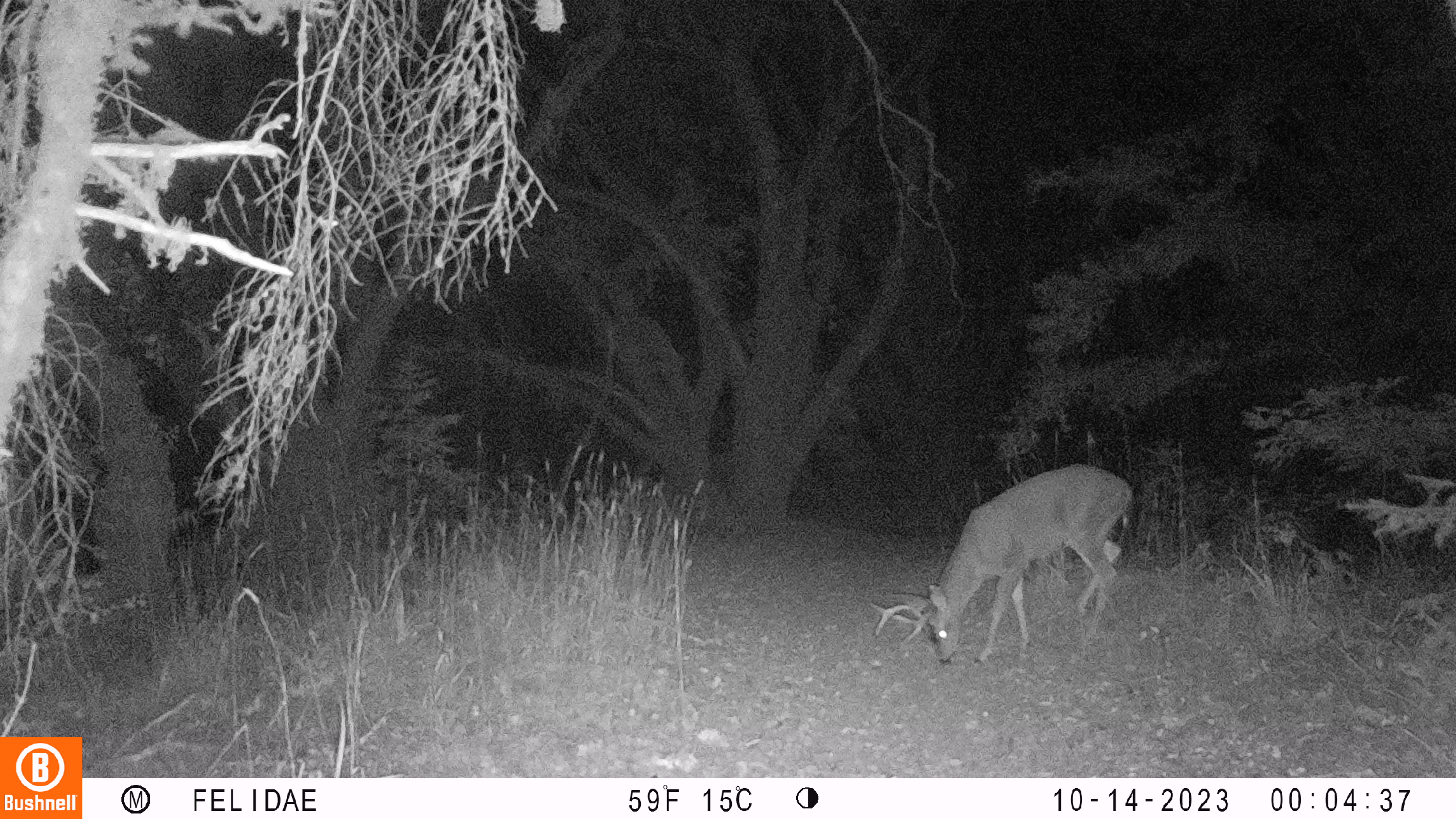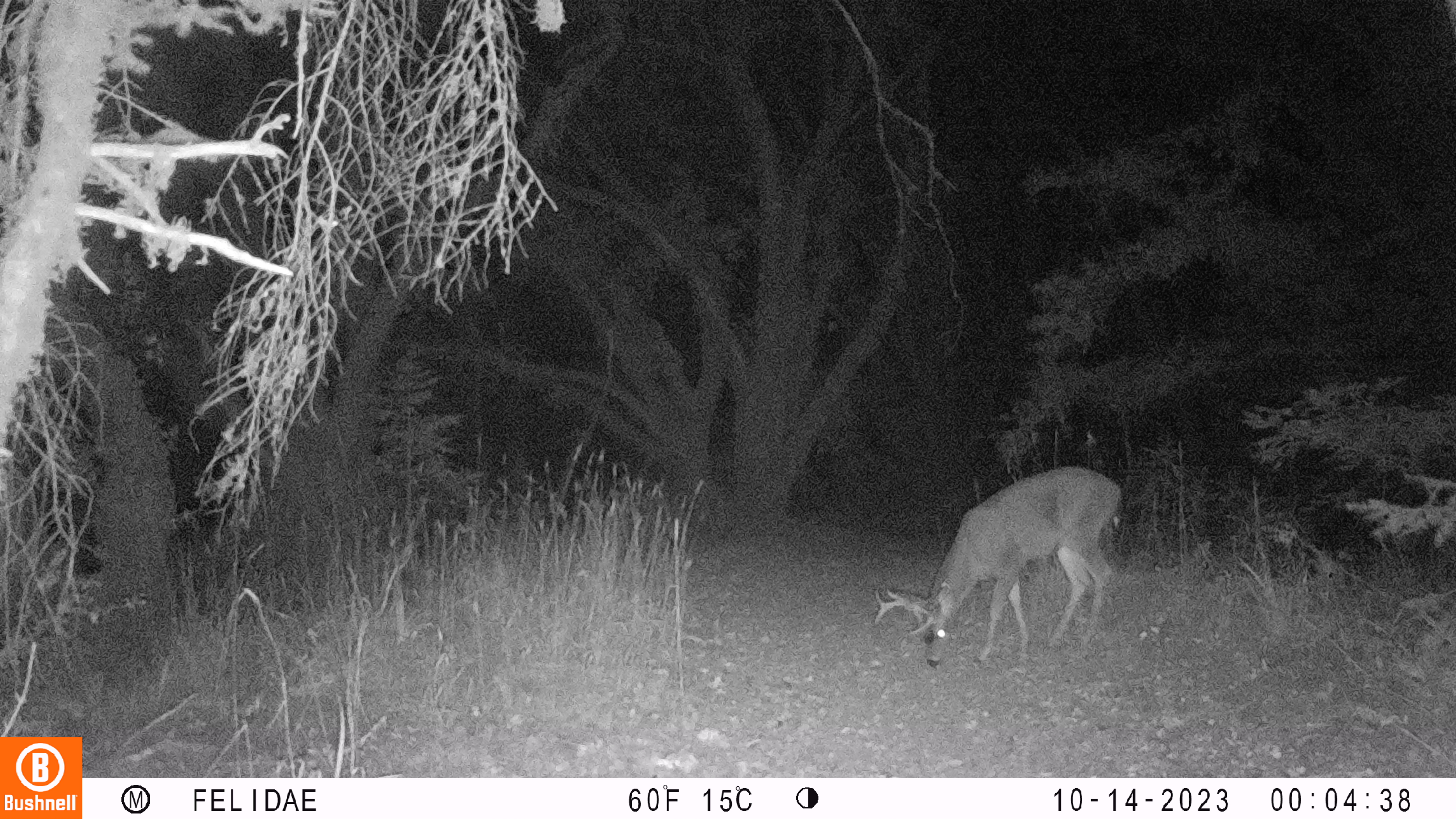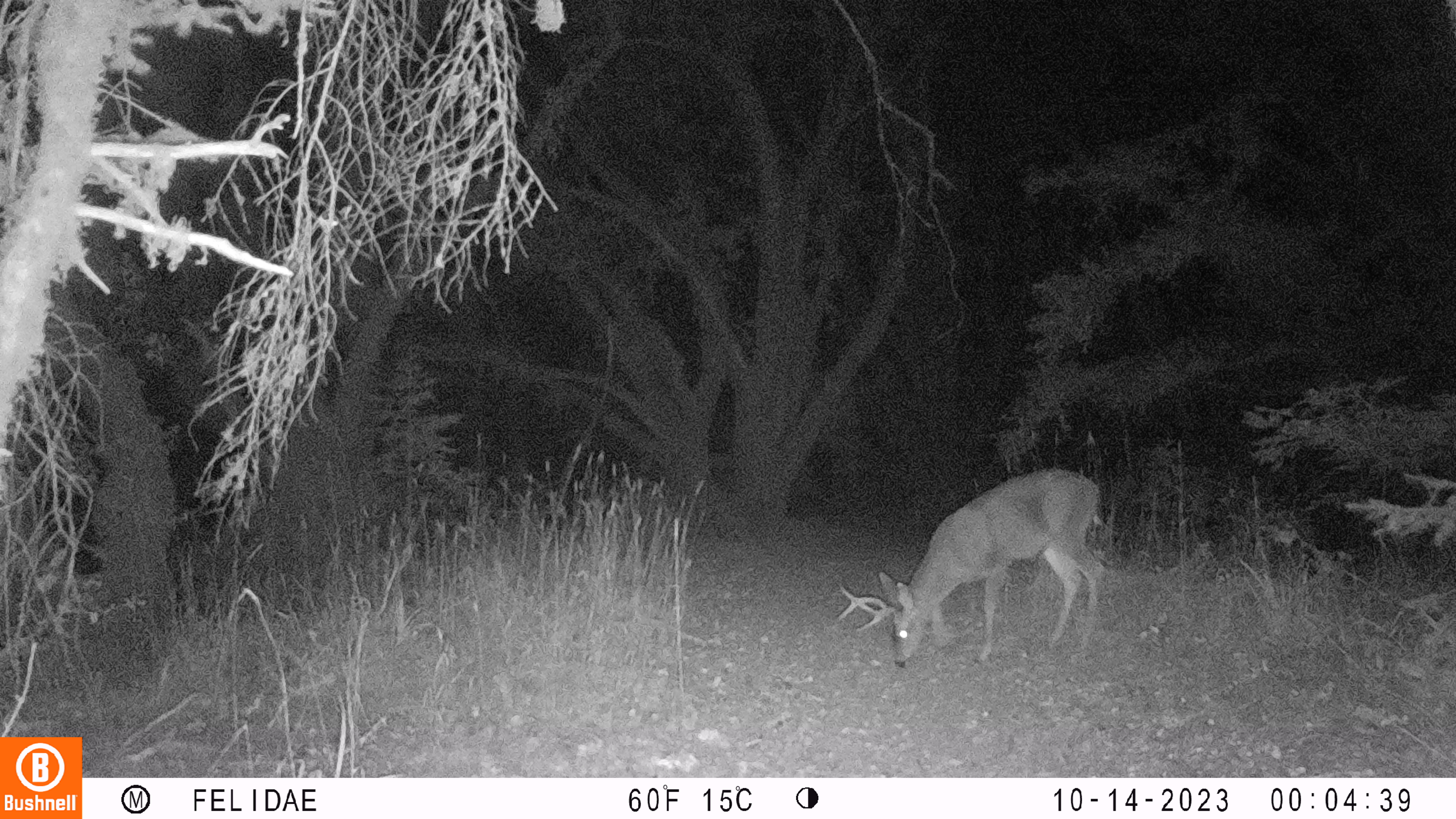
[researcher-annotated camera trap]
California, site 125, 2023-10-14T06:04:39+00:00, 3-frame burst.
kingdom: Animalia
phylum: Chordata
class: Mammalia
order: Artiodactyla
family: Cervidae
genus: Odocoileus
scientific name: Odocoileus hemionus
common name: mule deer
Mule deer (Odocoileus hemionus).